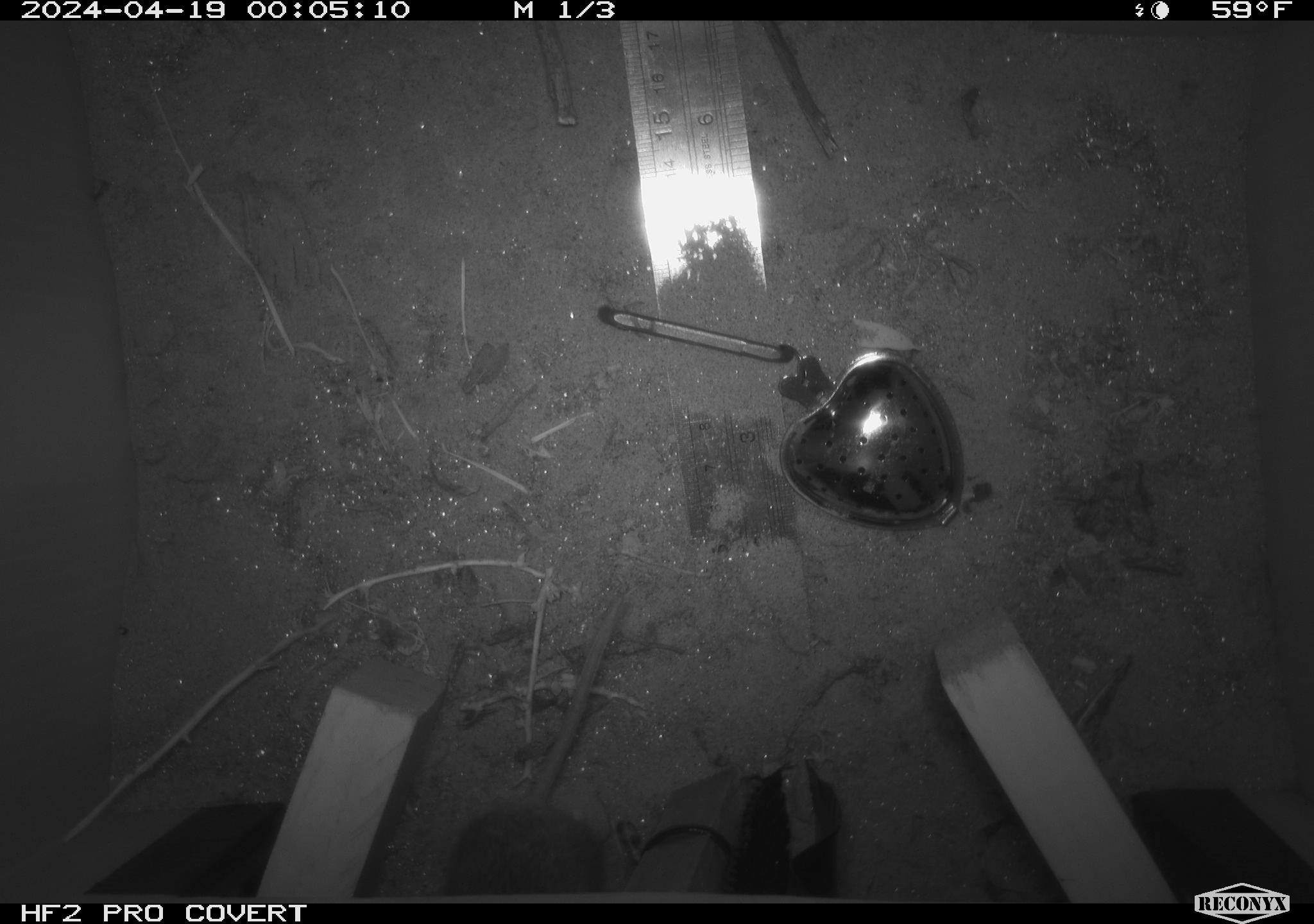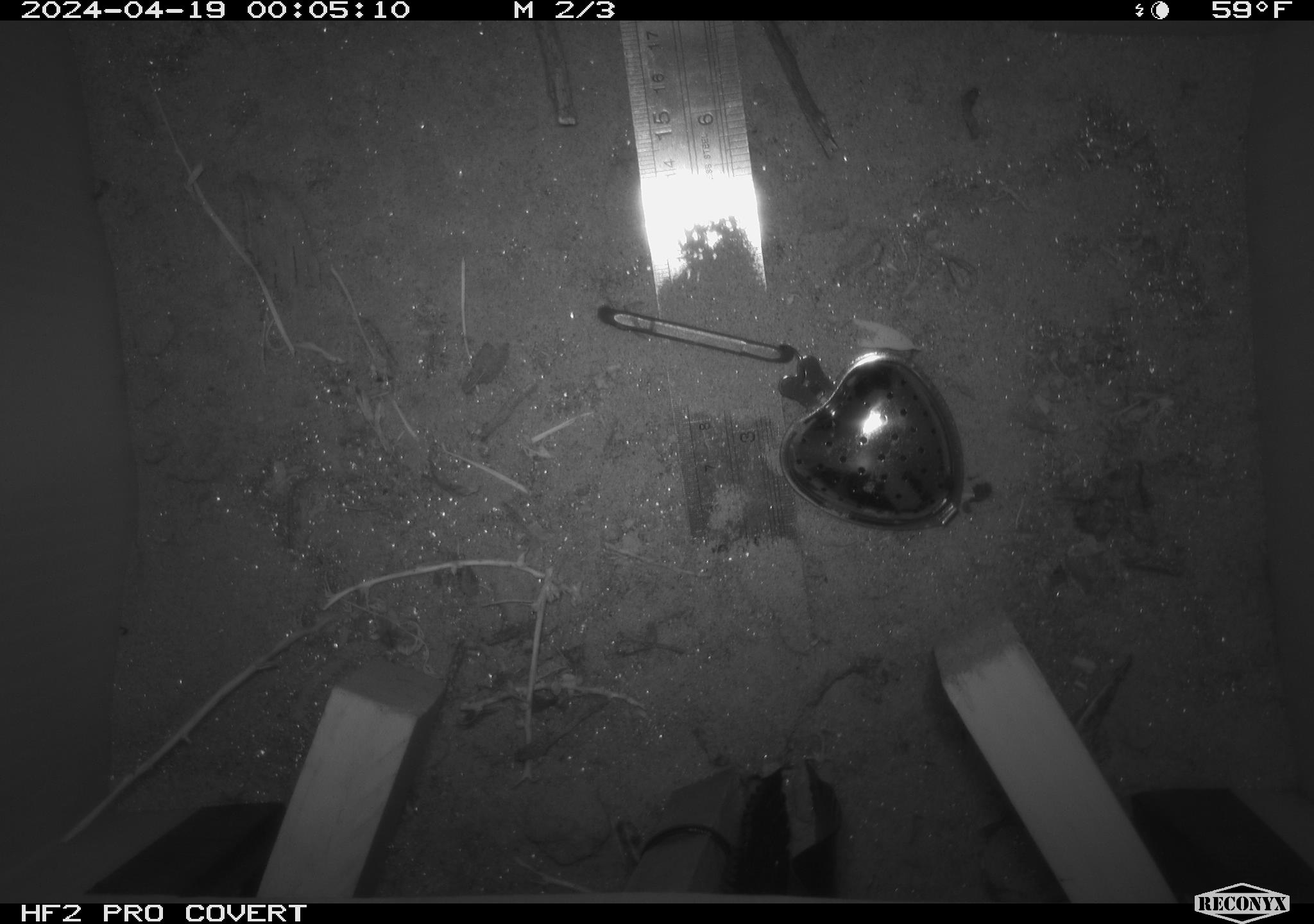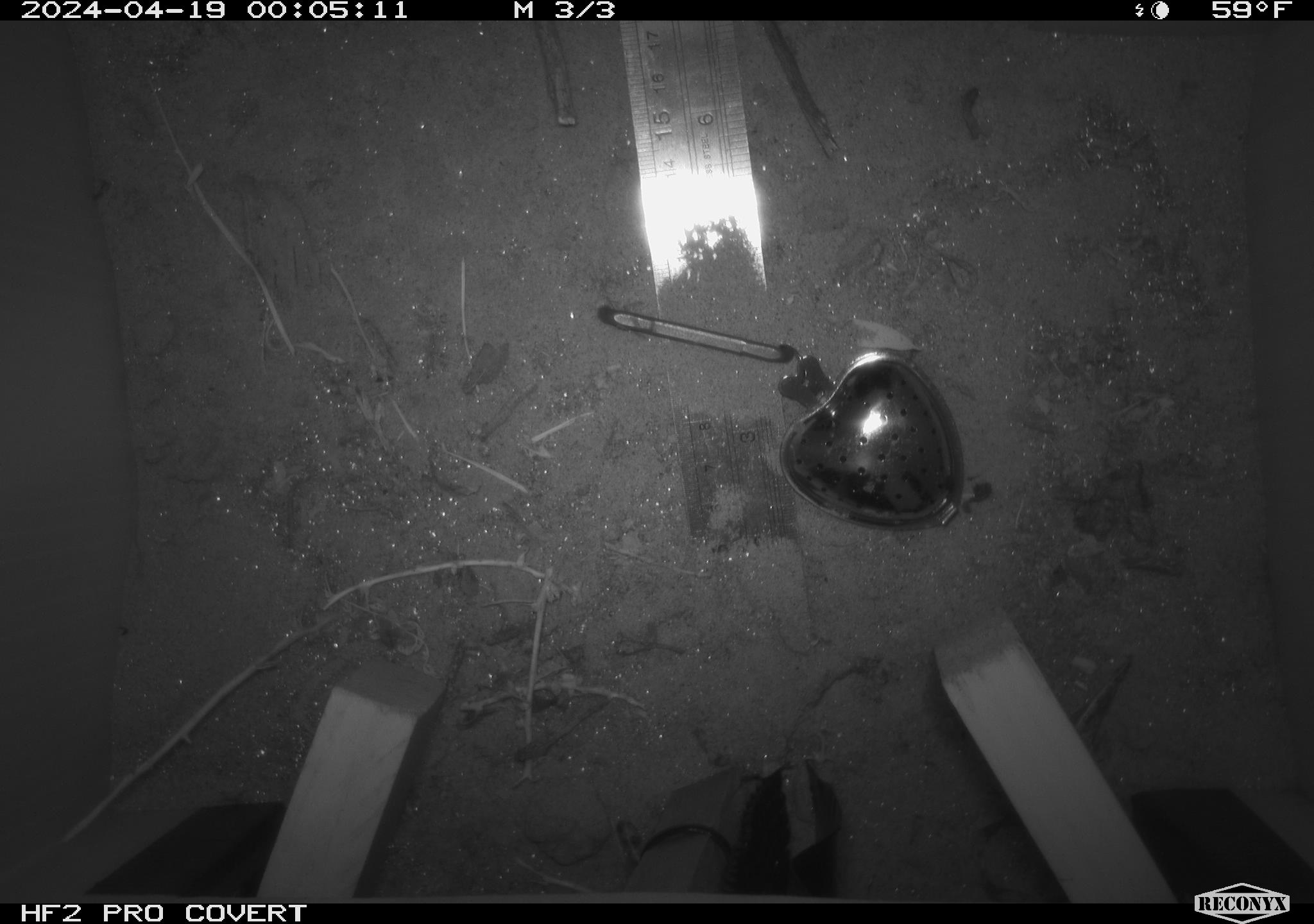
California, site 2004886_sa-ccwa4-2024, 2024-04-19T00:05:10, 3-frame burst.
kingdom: Animalia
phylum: Chordata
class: Mammalia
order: Rodentia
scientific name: Rodentia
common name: woodrat or rat or mouse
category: woodrat or rat or mouse species